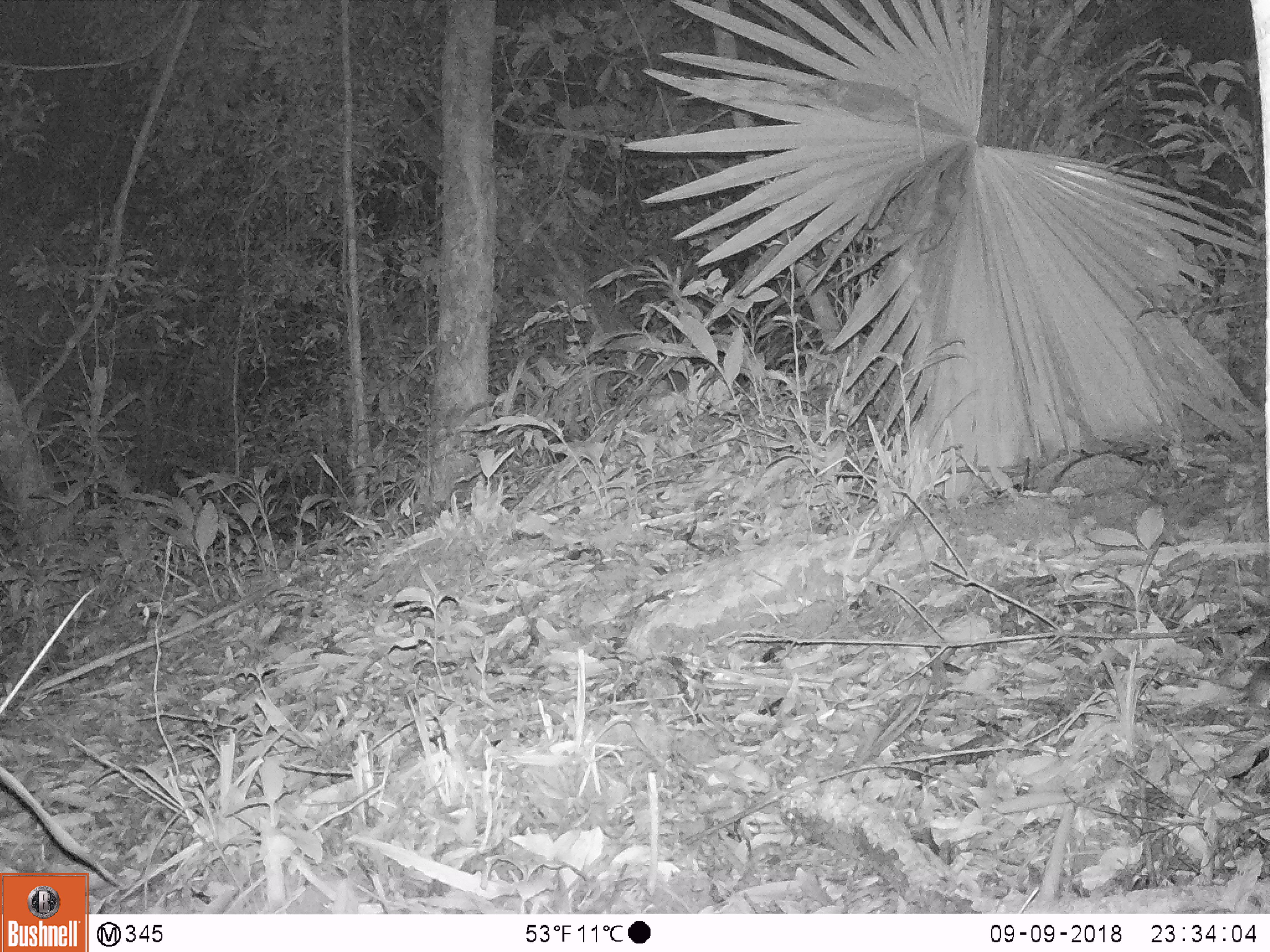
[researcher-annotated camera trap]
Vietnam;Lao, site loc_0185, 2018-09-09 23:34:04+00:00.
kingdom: Animalia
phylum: Chordata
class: Mammalia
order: Rodentia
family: Muridae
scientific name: Muridae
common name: old-world mice and rats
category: unidentified murid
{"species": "unidentified murid (old-world mice and rats) (Muridae)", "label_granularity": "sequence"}